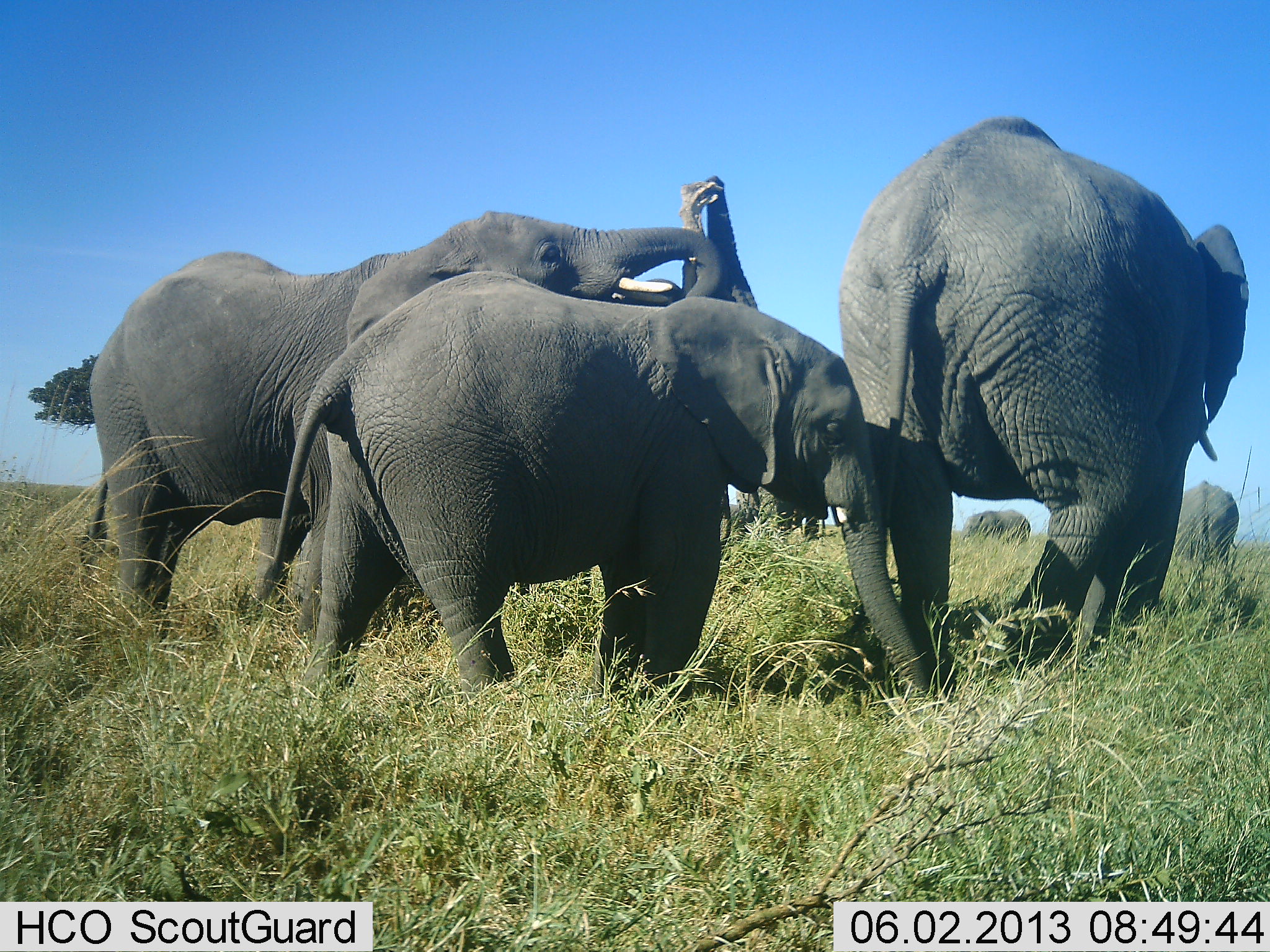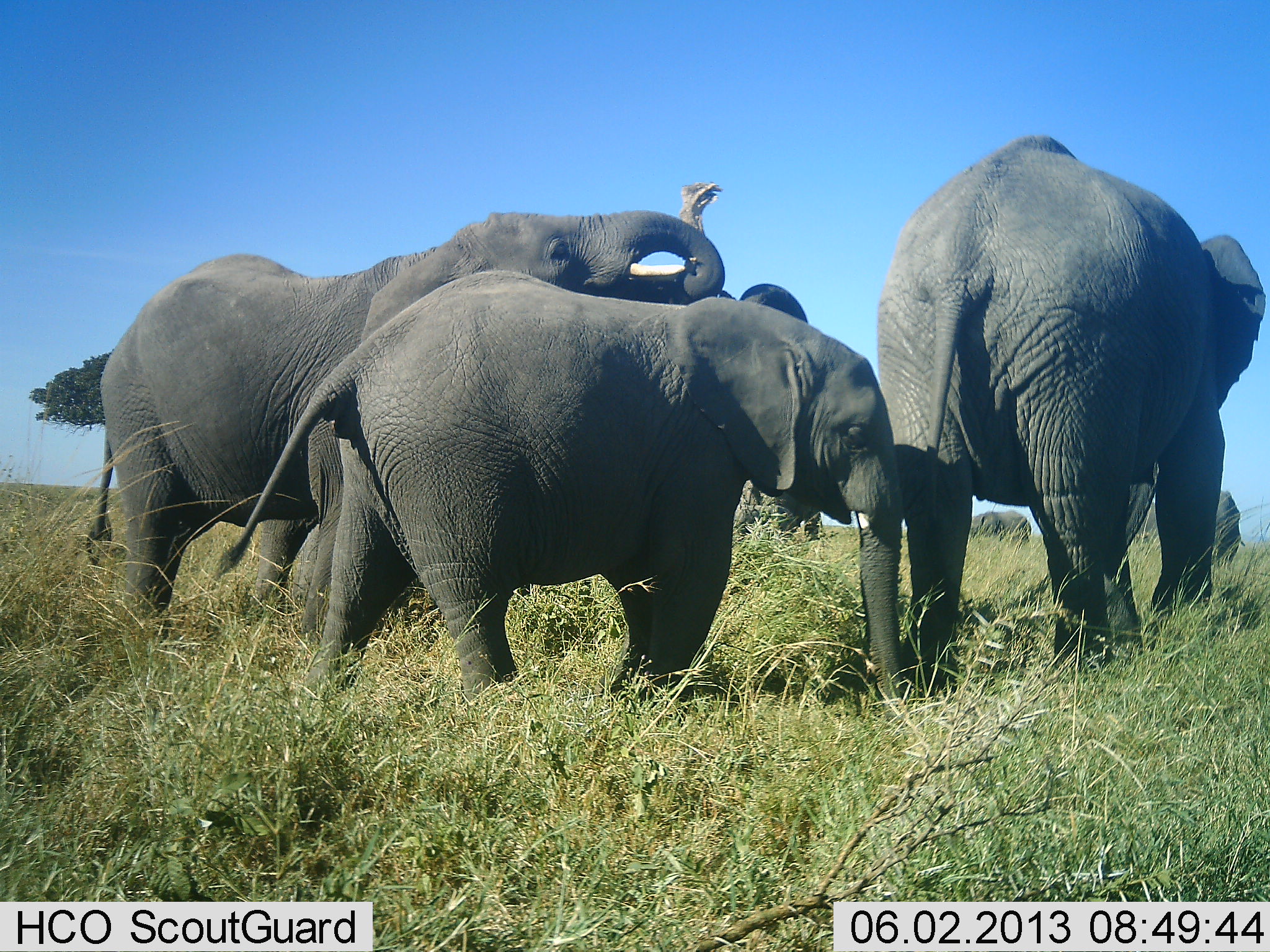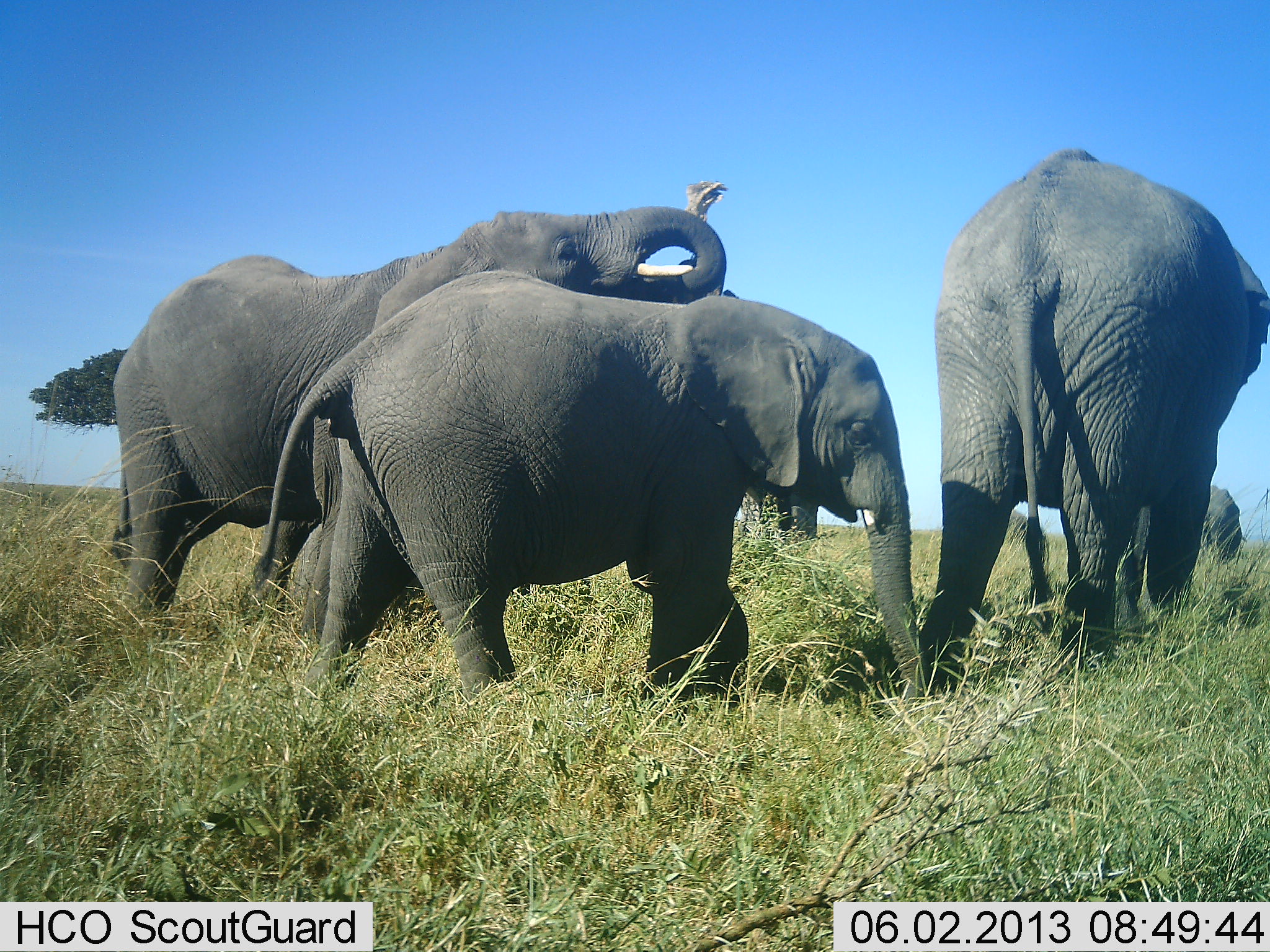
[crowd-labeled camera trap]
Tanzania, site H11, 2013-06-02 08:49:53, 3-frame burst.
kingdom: Animalia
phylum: Chordata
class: Mammalia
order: Proboscidea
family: Elephantidae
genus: Loxodonta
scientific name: Loxodonta africana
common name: african bush elephant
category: elephant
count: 6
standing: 65%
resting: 0%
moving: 57%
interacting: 39%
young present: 35%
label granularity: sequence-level